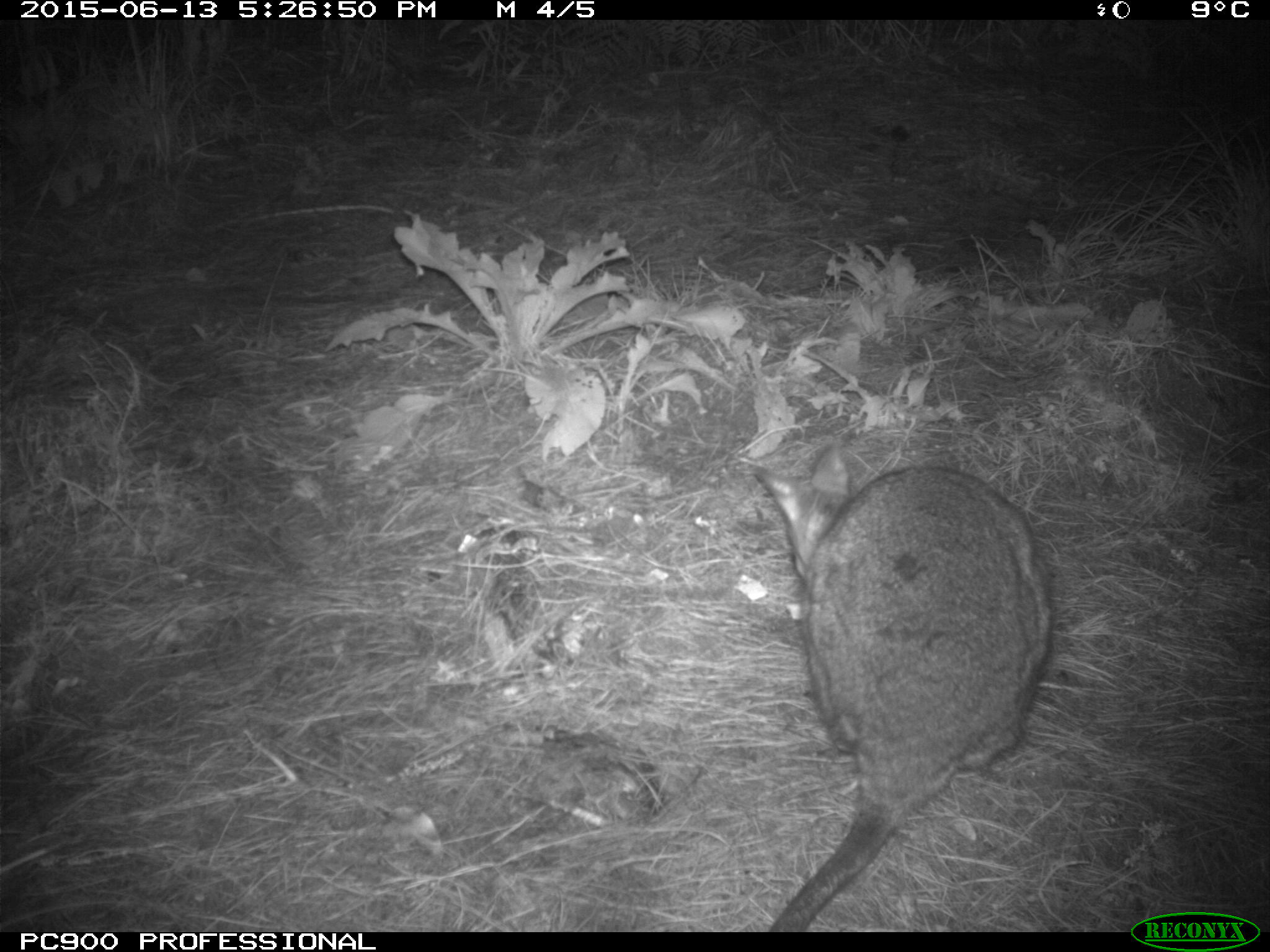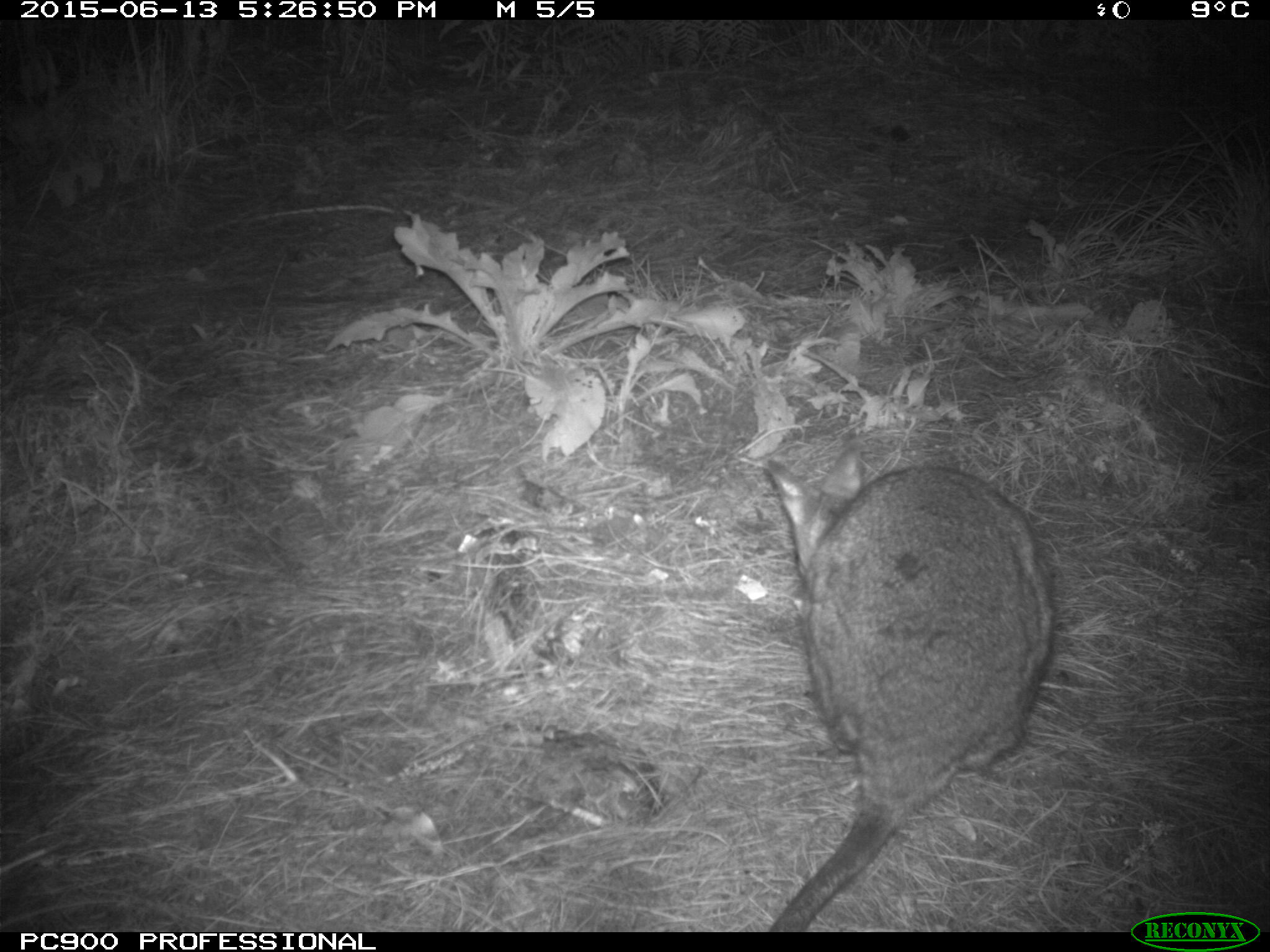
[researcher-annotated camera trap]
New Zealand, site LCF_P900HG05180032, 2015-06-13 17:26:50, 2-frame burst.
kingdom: Animalia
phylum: Chordata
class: Mammalia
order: Diprotodontia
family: Macropodidae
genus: Notamacropus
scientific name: Notamacropus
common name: wallaby